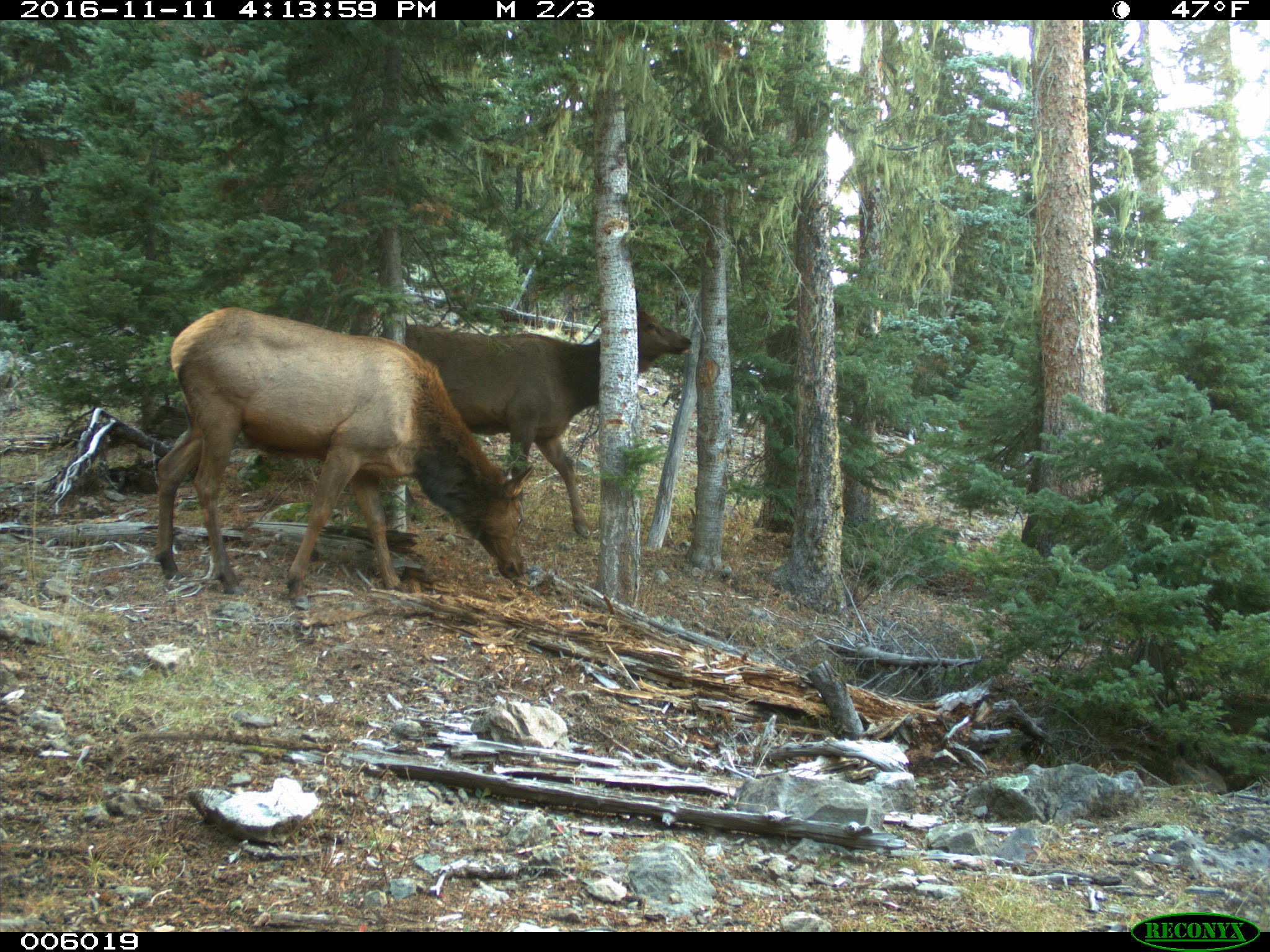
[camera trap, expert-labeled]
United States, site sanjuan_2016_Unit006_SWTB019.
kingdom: Animalia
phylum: Chordata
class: Mammalia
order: Artiodactyla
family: Cervidae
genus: Cervus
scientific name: Cervus elaphus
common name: red deer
Cervus elaphus (red deer).